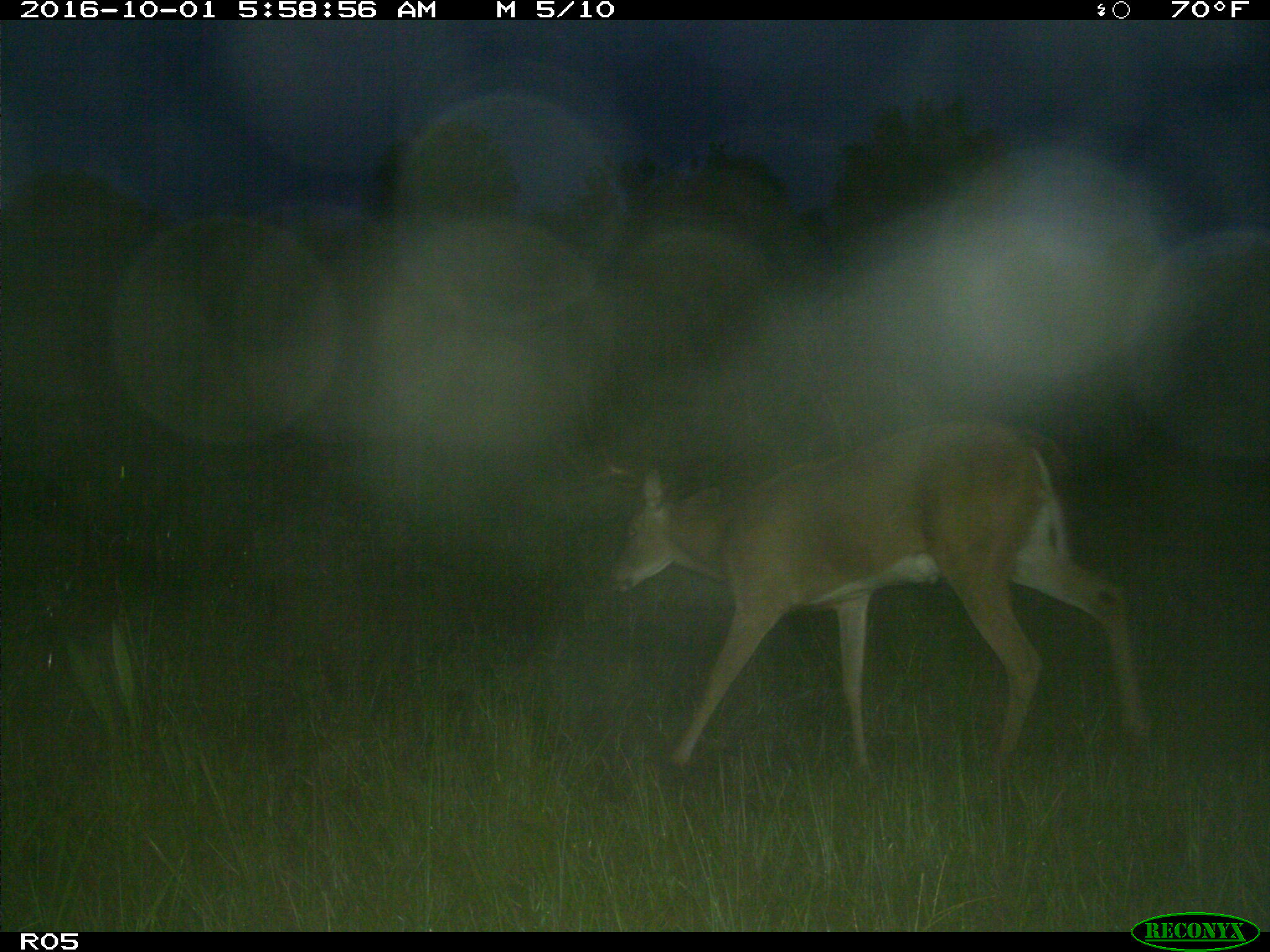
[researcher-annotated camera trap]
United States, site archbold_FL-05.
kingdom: Animalia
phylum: Chordata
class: Mammalia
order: Artiodactyla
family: Cervidae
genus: Odocoileus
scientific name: Odocoileus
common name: deer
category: unidentified deer